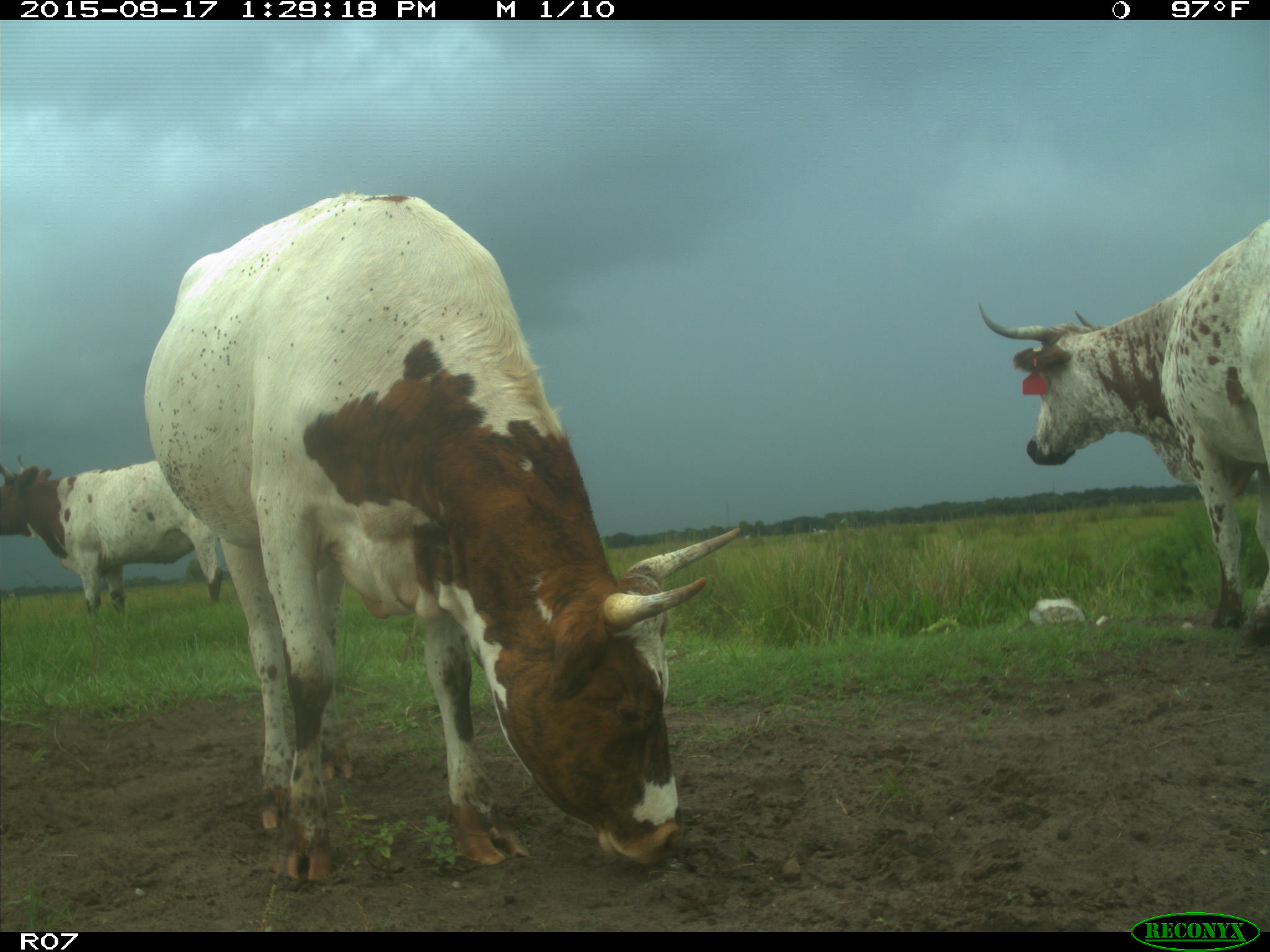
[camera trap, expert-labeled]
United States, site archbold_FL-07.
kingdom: Animalia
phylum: Chordata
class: Mammalia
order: Artiodactyla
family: Bovidae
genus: Bos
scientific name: Bos taurus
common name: domestic cow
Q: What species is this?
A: Bos taurus (domestic cow).